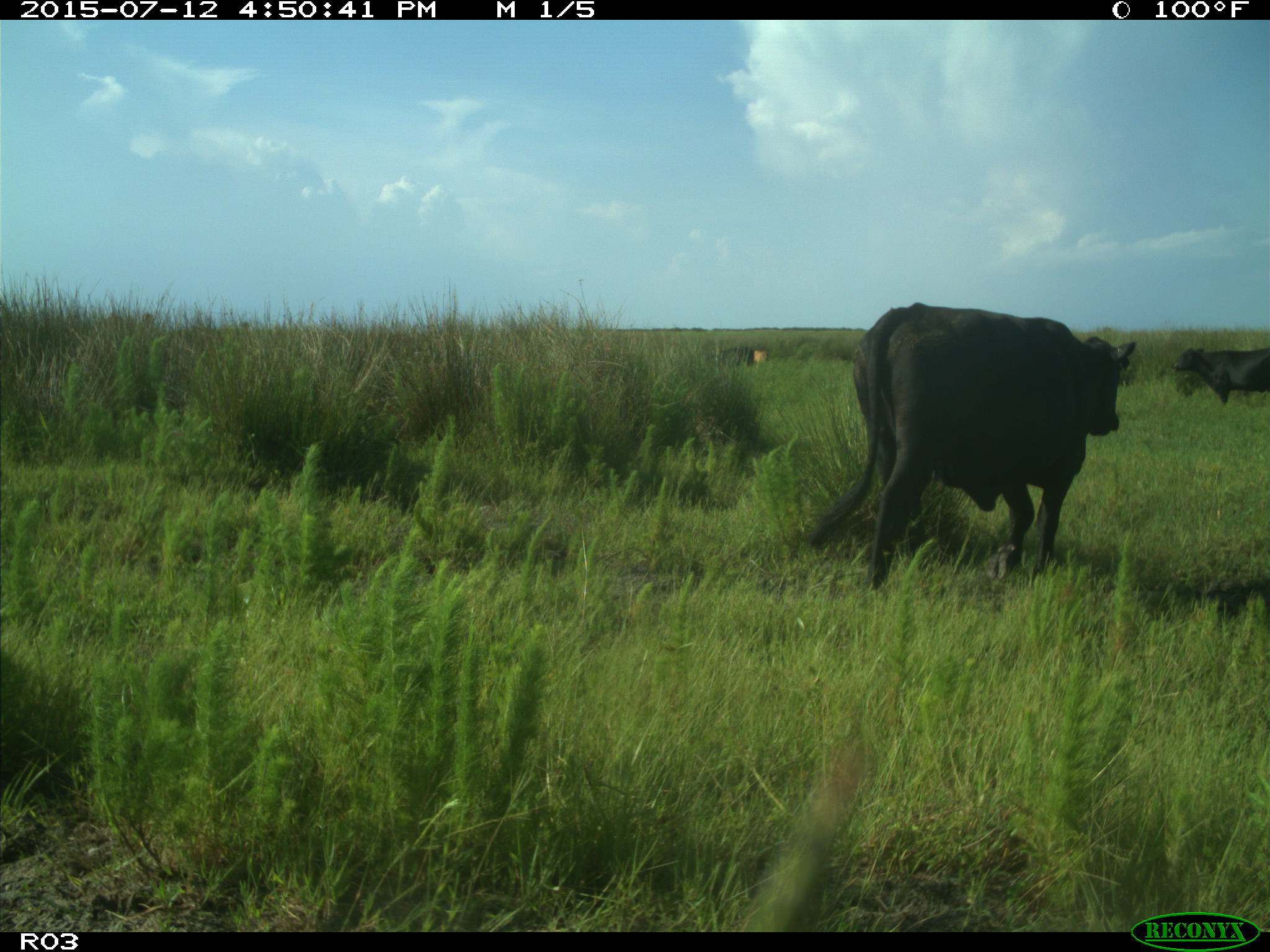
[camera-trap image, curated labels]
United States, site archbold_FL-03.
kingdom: Animalia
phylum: Chordata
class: Mammalia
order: Artiodactyla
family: Bovidae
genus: Bos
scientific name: Bos taurus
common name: domestic cow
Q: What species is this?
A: Bos taurus (domestic cow).